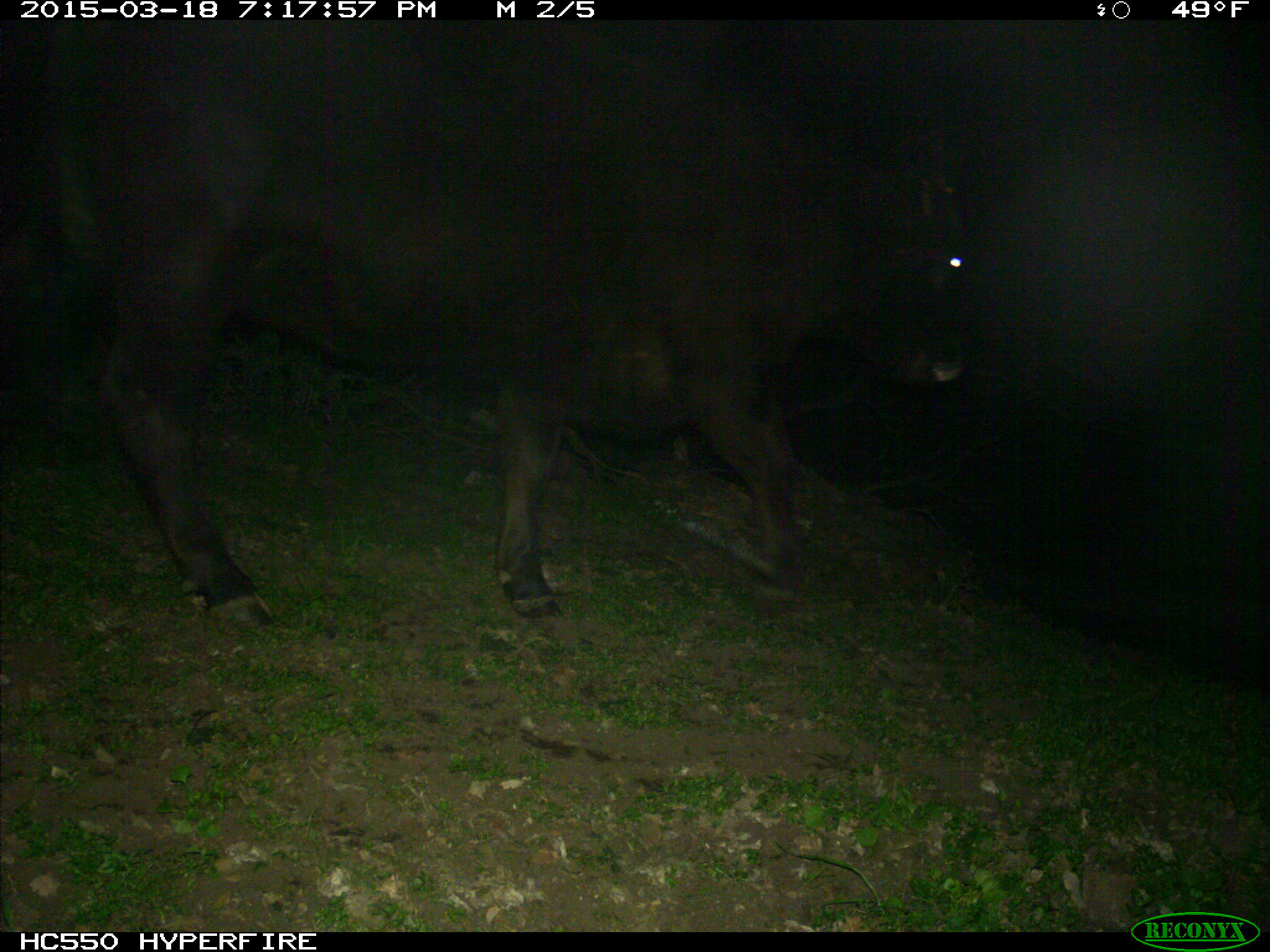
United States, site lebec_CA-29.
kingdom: Animalia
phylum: Chordata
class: Mammalia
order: Artiodactyla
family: Bovidae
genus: Bos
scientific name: Bos taurus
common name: domestic cow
Bos taurus (domestic cow).